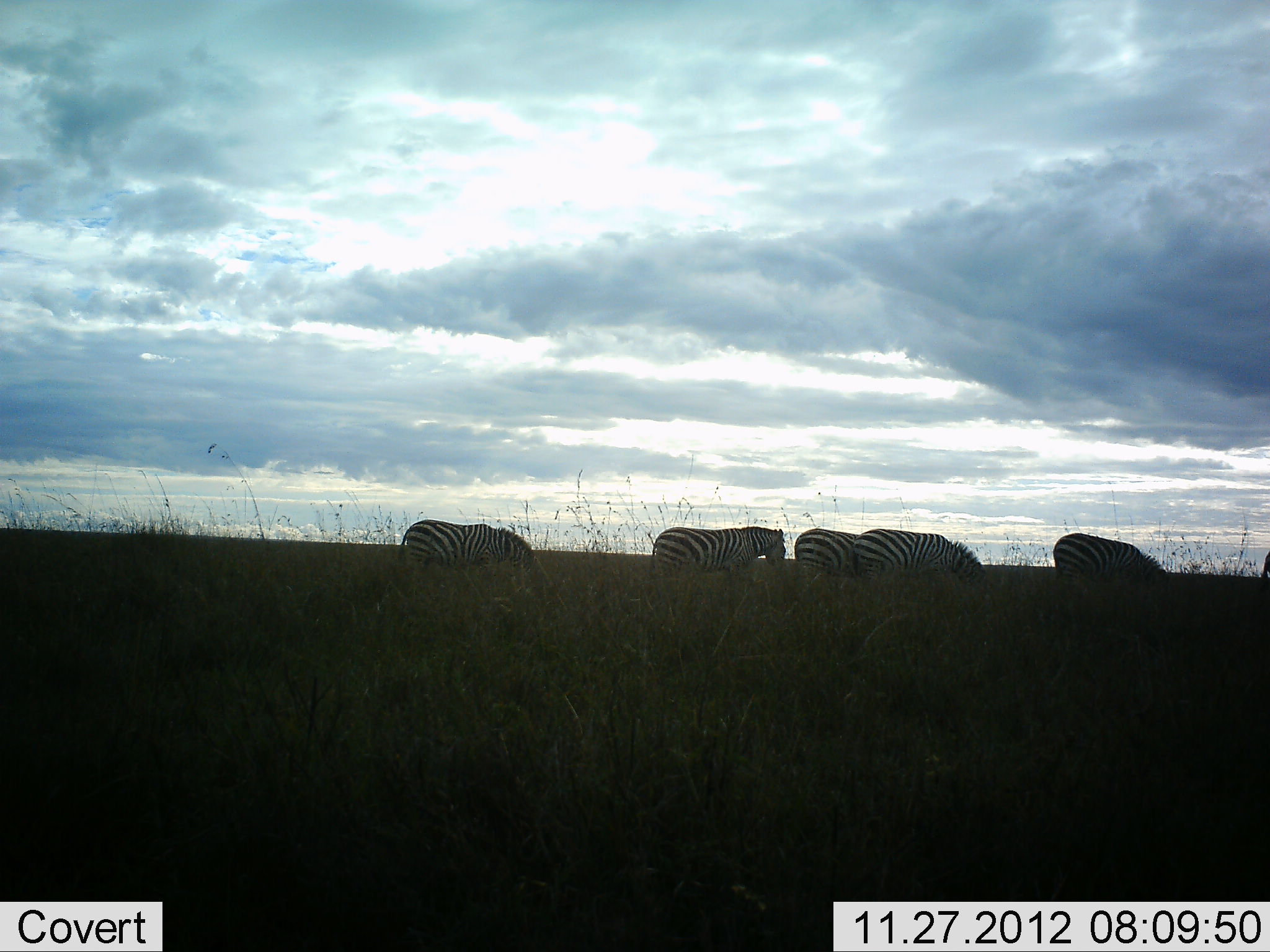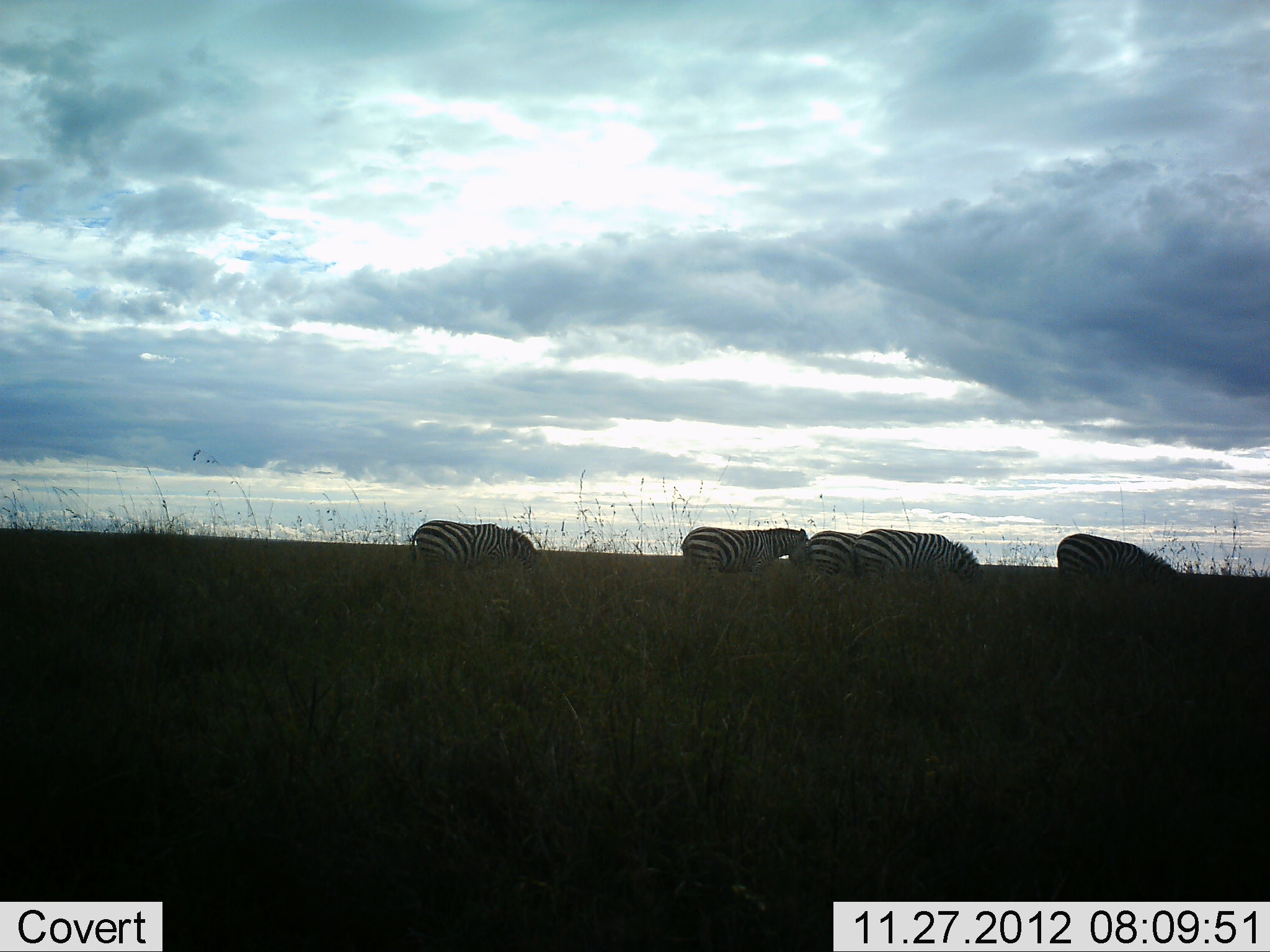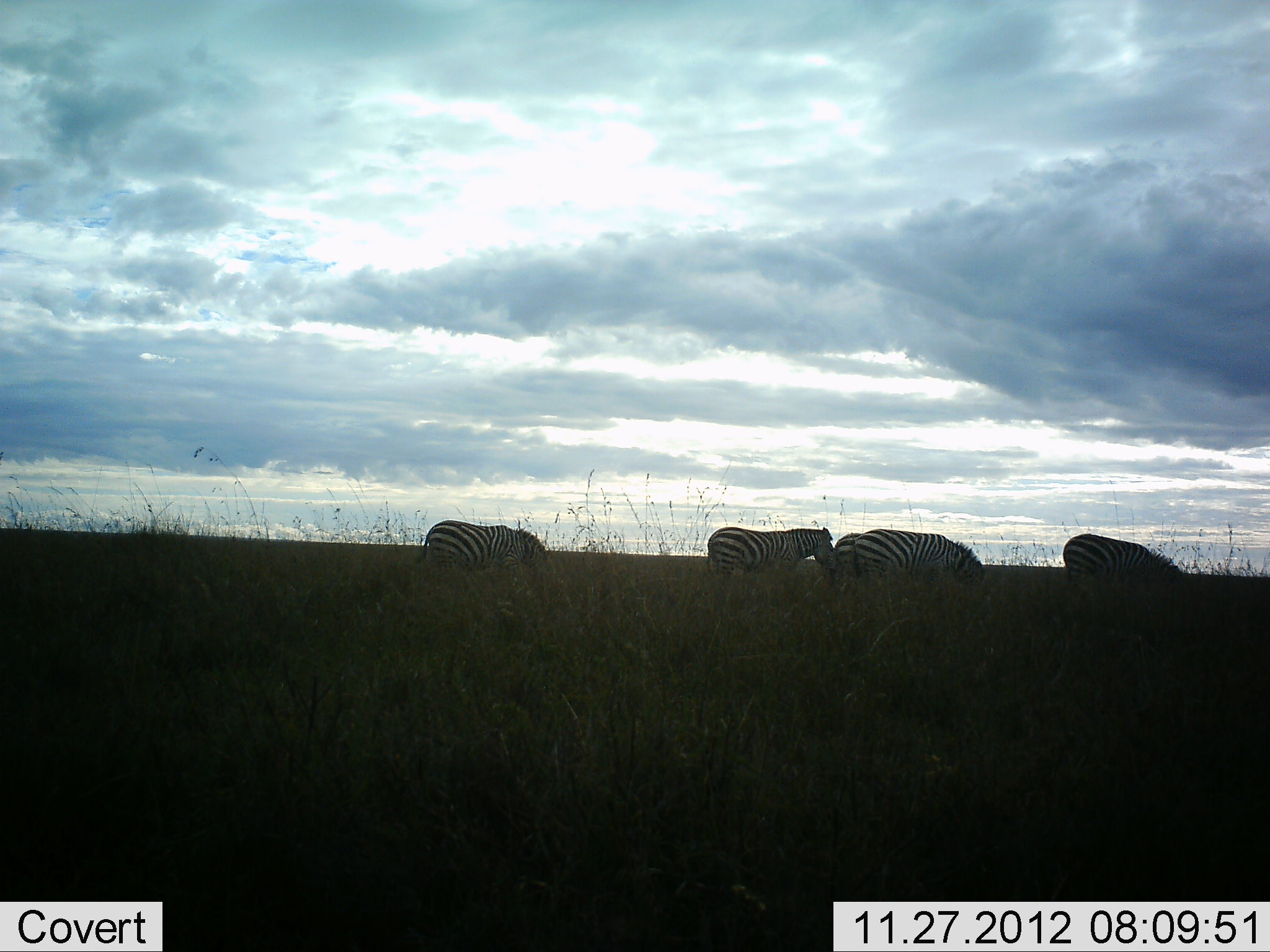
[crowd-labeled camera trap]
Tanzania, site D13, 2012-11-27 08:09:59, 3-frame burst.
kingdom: Animalia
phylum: Chordata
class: Mammalia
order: Perissodactyla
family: Equidae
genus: Equus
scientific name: Equus quagga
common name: plains zebra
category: zebra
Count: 5.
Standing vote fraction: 30%.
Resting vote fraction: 0%.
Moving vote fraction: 70%.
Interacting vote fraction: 0%.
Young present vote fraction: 0%.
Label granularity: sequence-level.